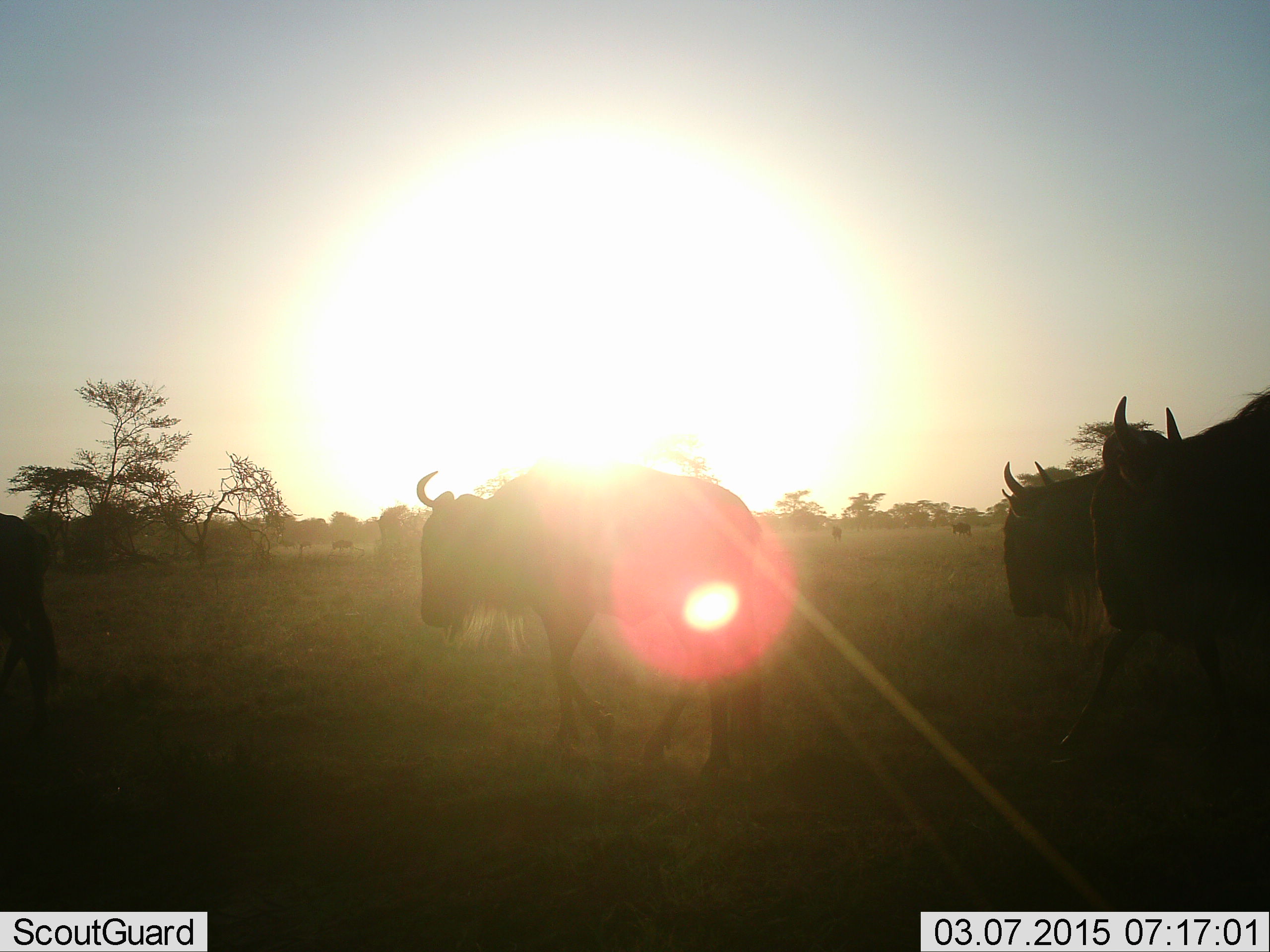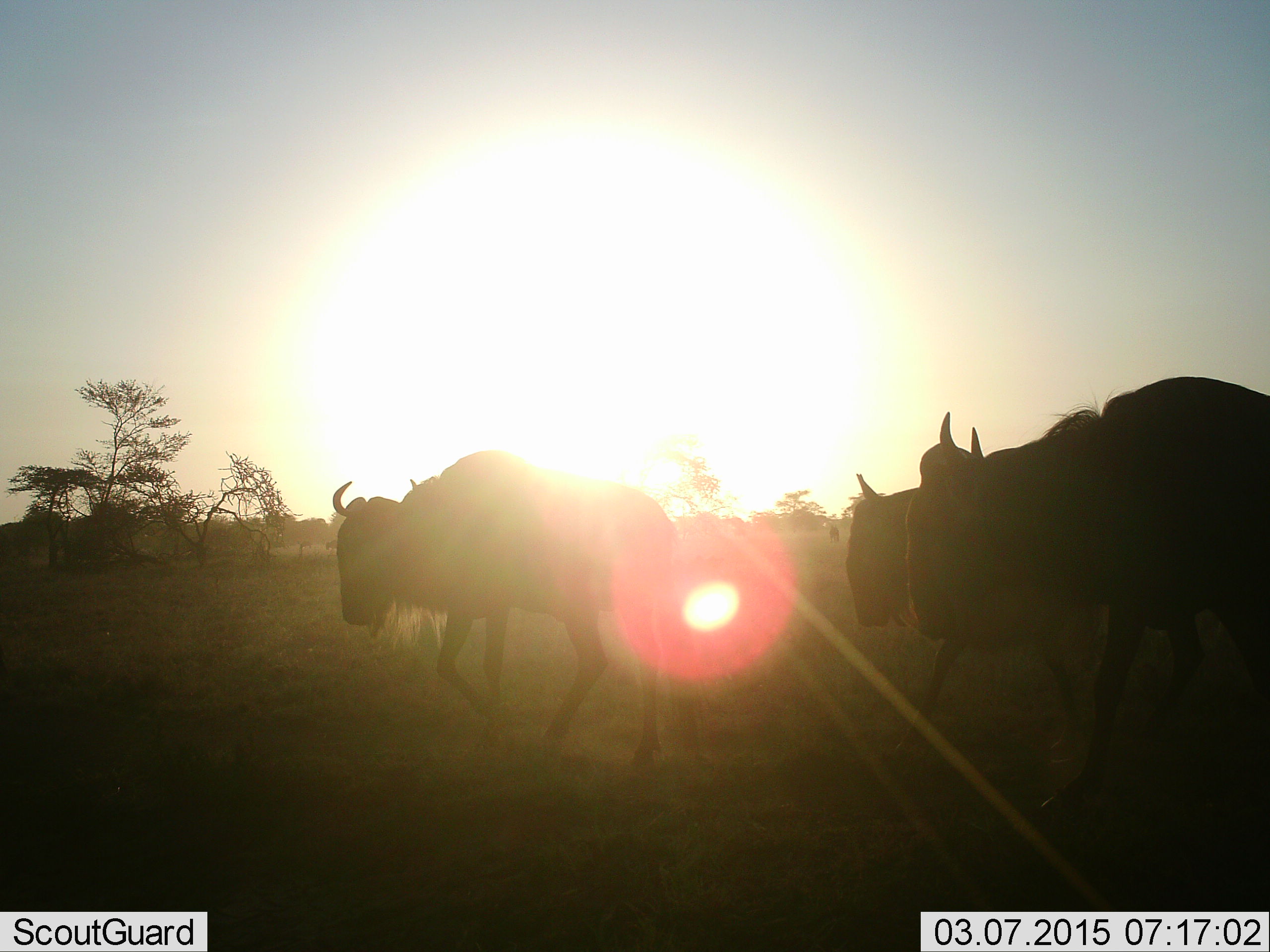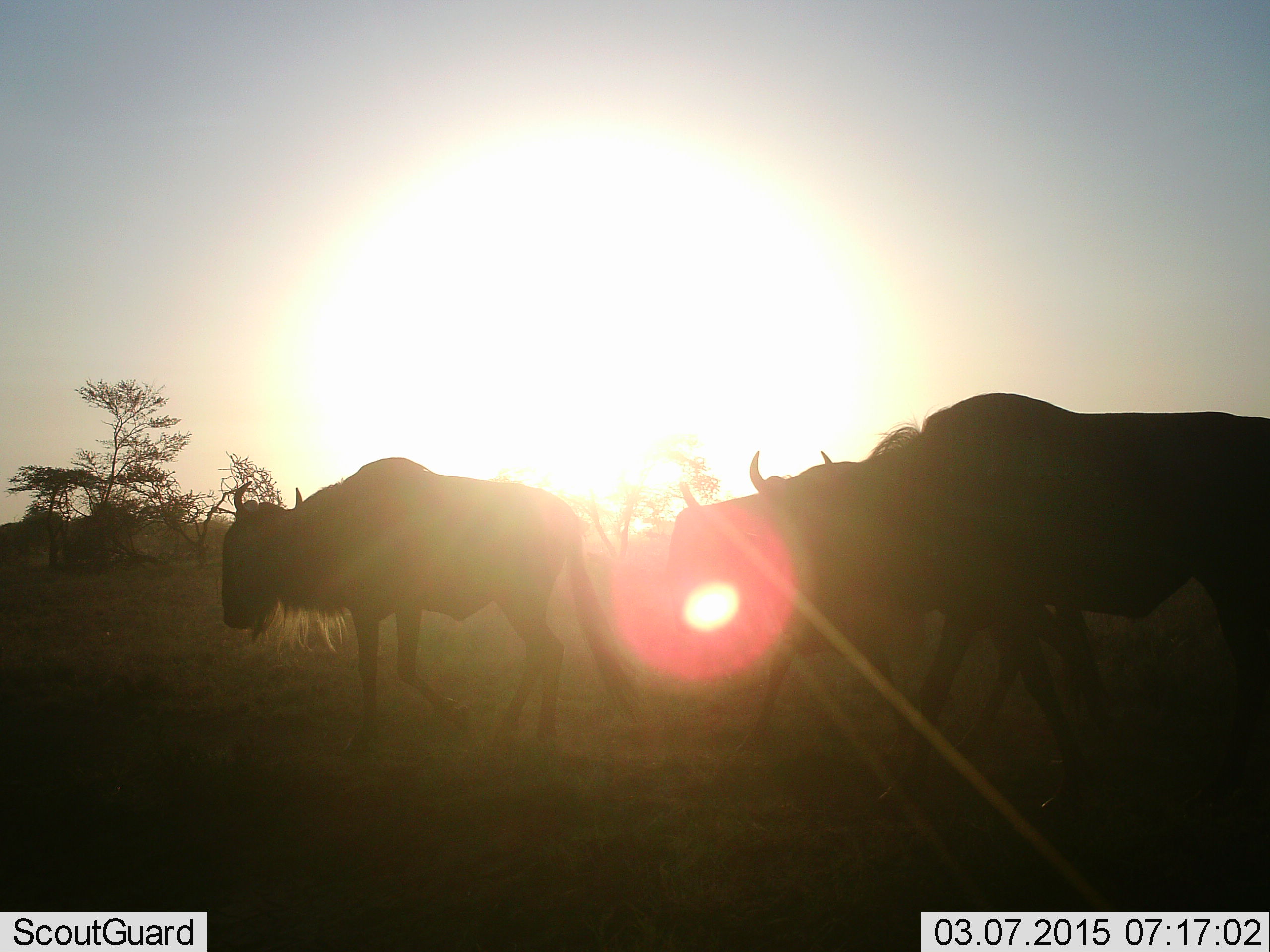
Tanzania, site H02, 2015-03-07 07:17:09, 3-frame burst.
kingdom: Animalia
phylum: Chordata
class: Mammalia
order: Artiodactyla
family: Bovidae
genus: Connochaetes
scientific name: Connochaetes taurinus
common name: blue wildebeest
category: wildebeest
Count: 4.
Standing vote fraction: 20%.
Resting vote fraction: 0%.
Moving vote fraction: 90%.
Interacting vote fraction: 0%.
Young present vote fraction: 0%.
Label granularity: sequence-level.